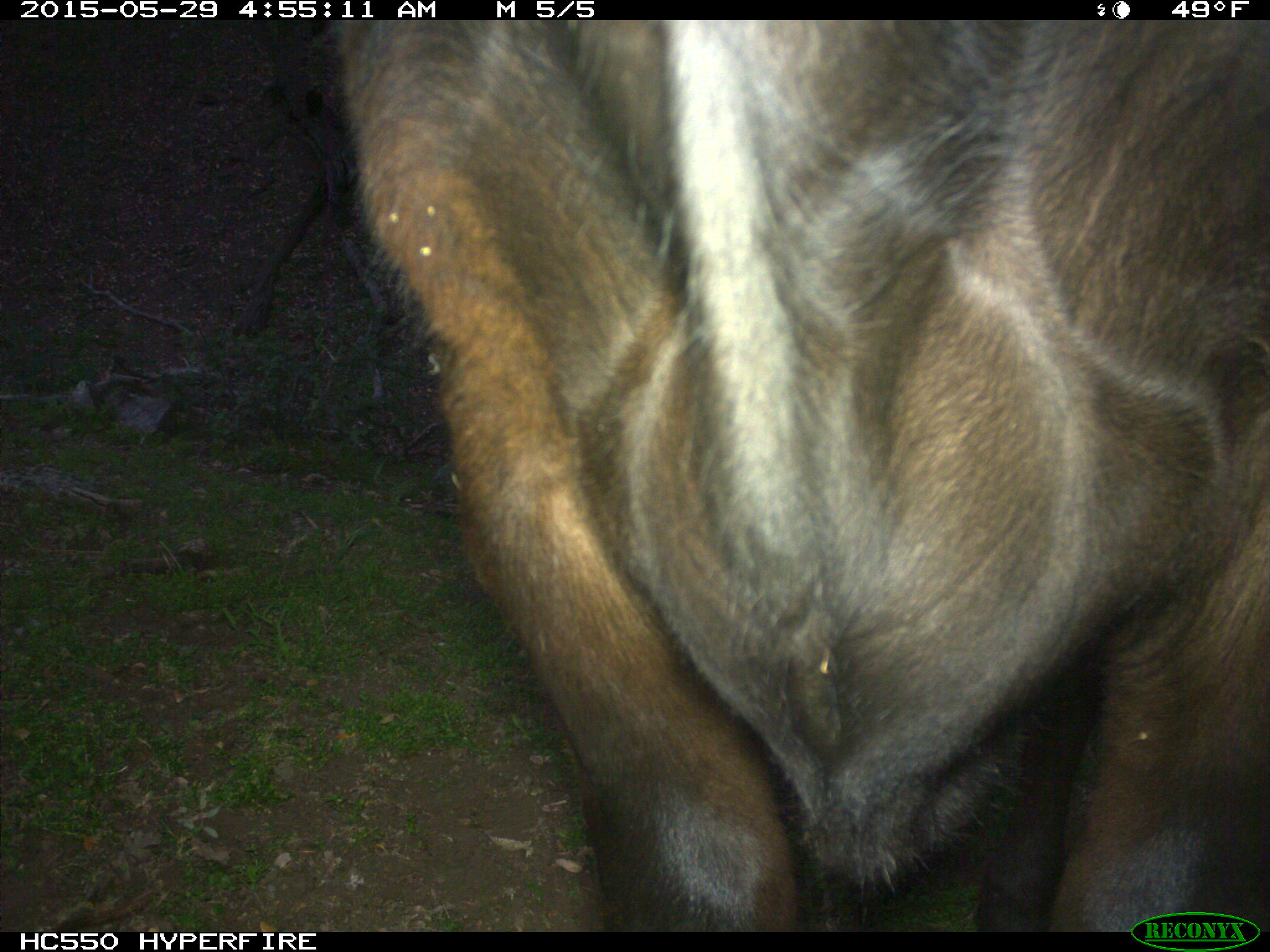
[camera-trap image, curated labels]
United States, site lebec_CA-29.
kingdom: Animalia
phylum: Chordata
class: Mammalia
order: Artiodactyla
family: Bovidae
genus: Bos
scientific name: Bos taurus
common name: domestic cow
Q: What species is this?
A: Bos taurus (domestic cow).